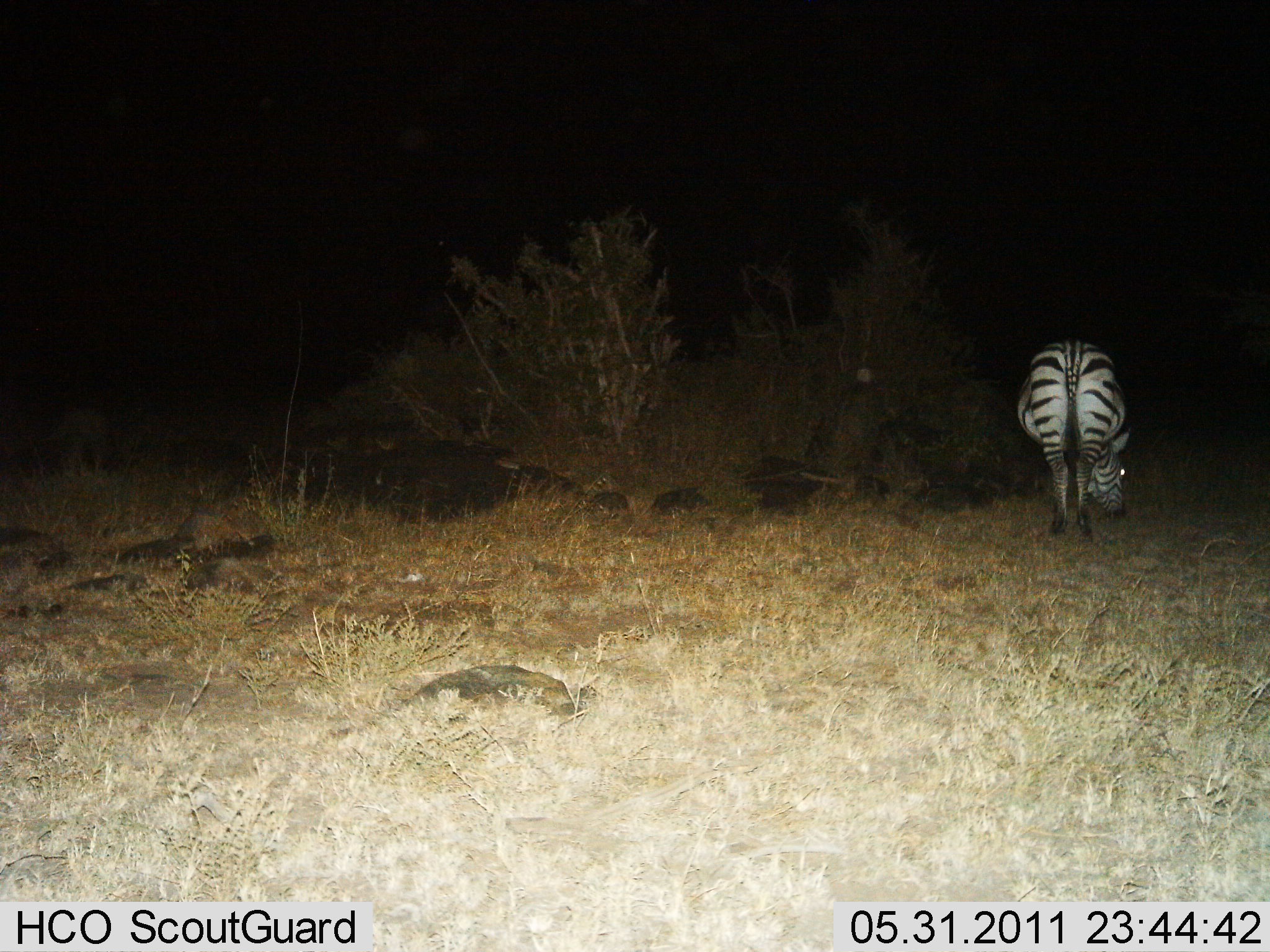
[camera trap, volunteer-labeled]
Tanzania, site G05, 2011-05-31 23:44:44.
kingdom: Animalia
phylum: Chordata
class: Mammalia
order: Perissodactyla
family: Equidae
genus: Equus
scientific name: Equus quagga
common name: plains zebra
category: zebra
Zebra (plains zebra) (Equus quagga), count 1. Behavior (volunteer vote fractions): standing 46%, resting 0%, moving 0%, interacting 0%. Young present (vote fraction): 0%. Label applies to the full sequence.